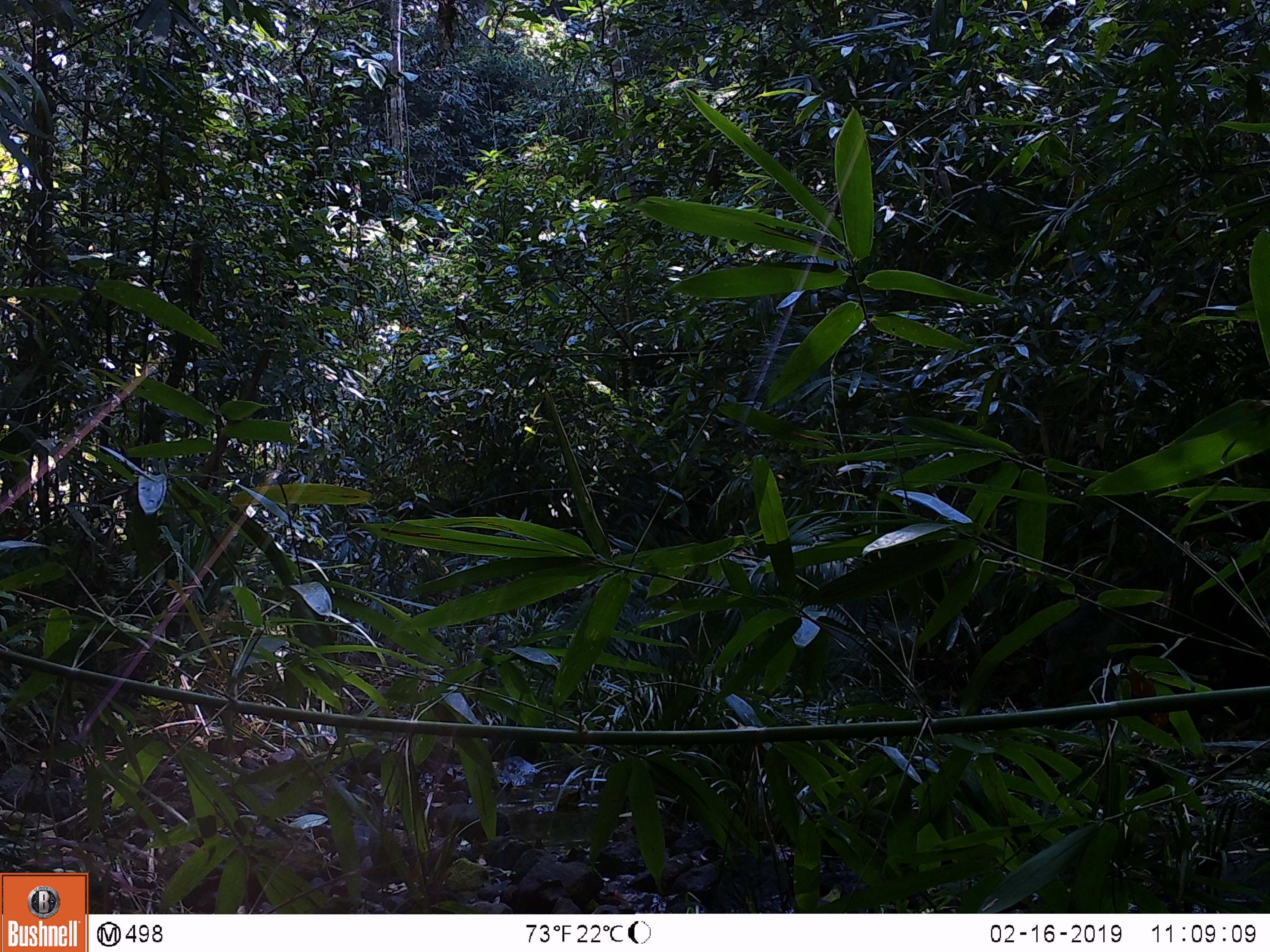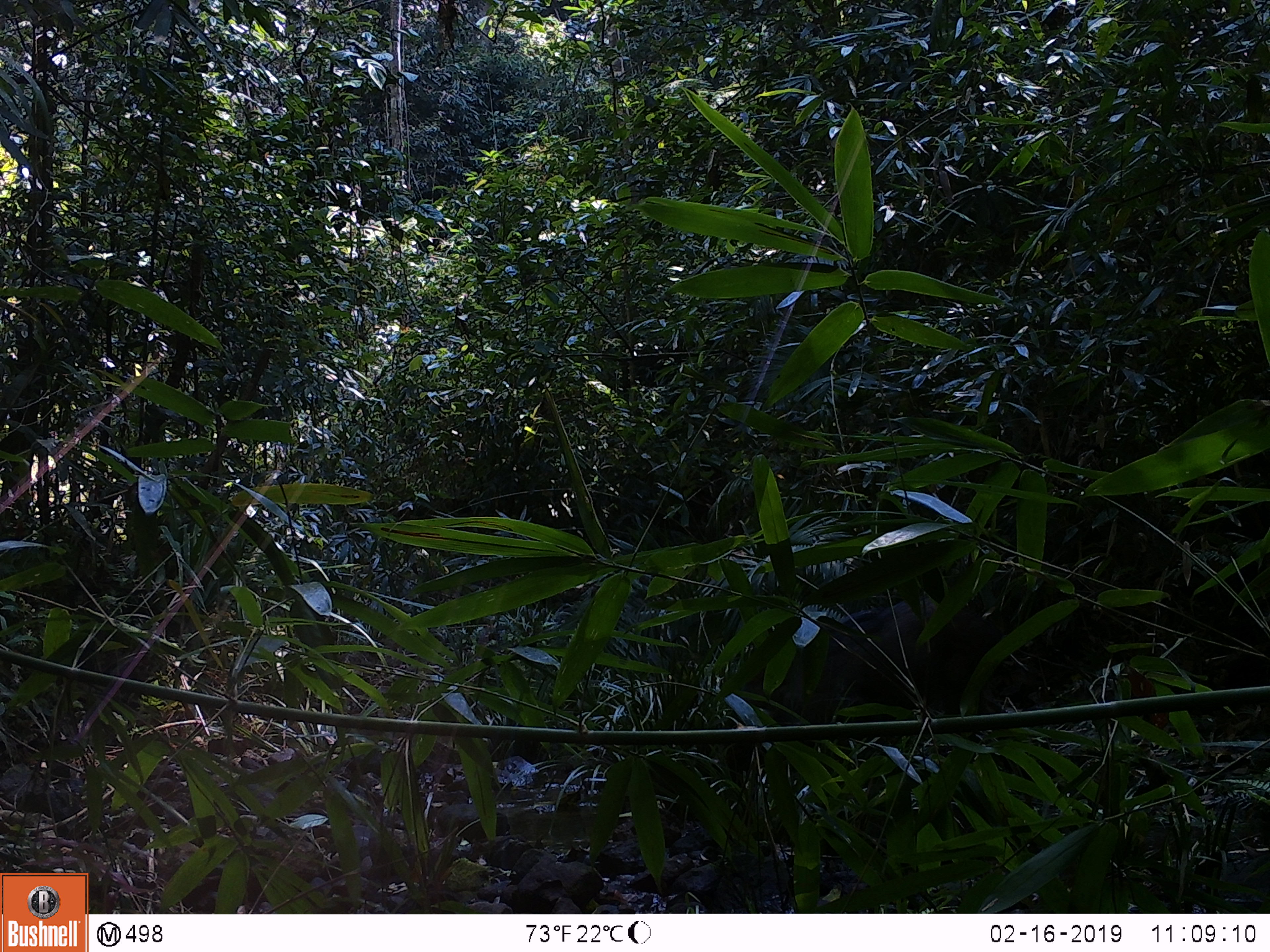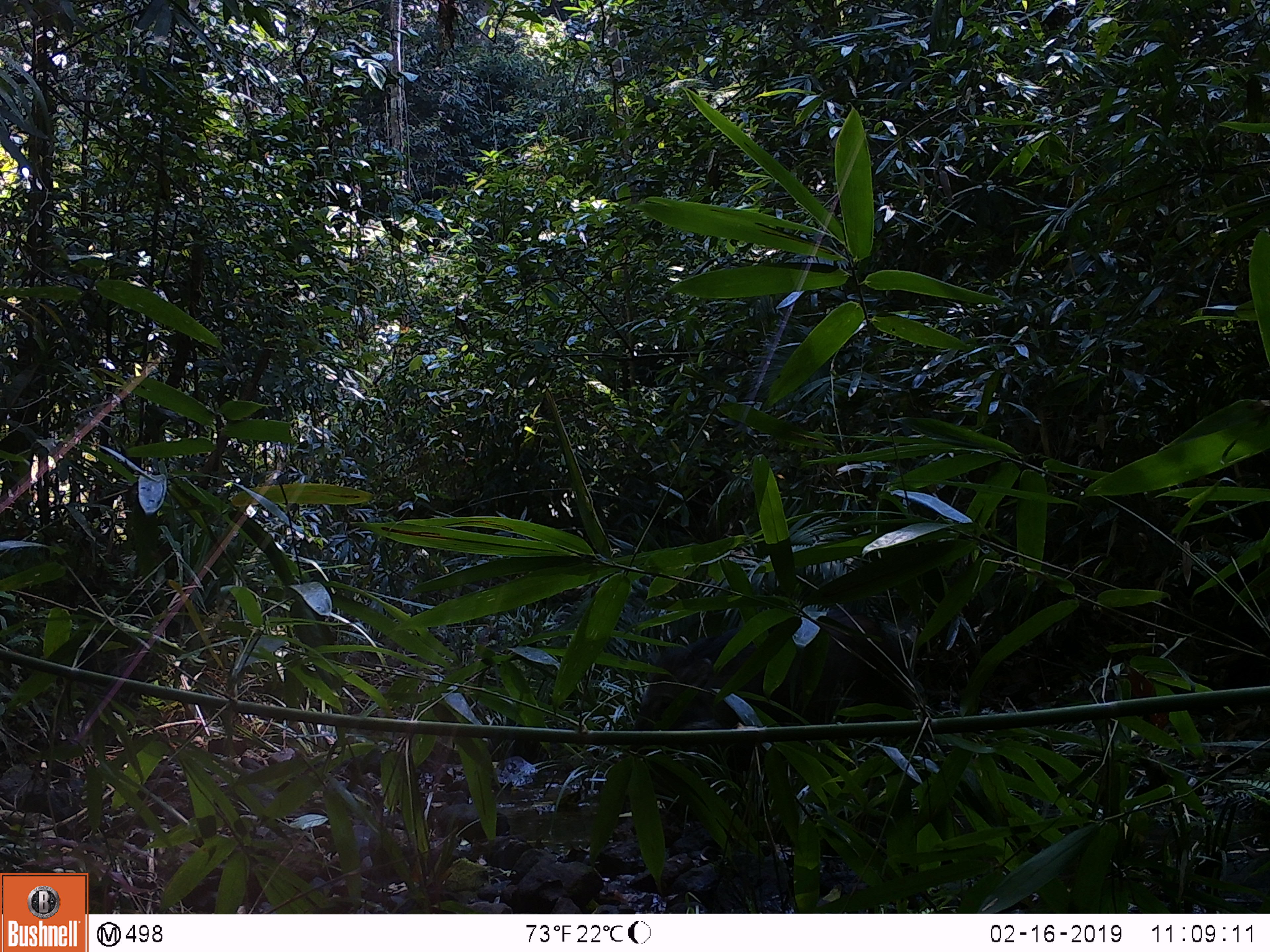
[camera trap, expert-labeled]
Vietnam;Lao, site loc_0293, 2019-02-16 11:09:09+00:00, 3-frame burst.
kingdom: Animalia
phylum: Chordata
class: Mammalia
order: Artiodactyla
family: Suidae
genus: Sus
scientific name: Sus scrofa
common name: eurasian wild pig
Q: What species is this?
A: Eurasian wild pig (Sus scrofa).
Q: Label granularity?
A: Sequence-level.